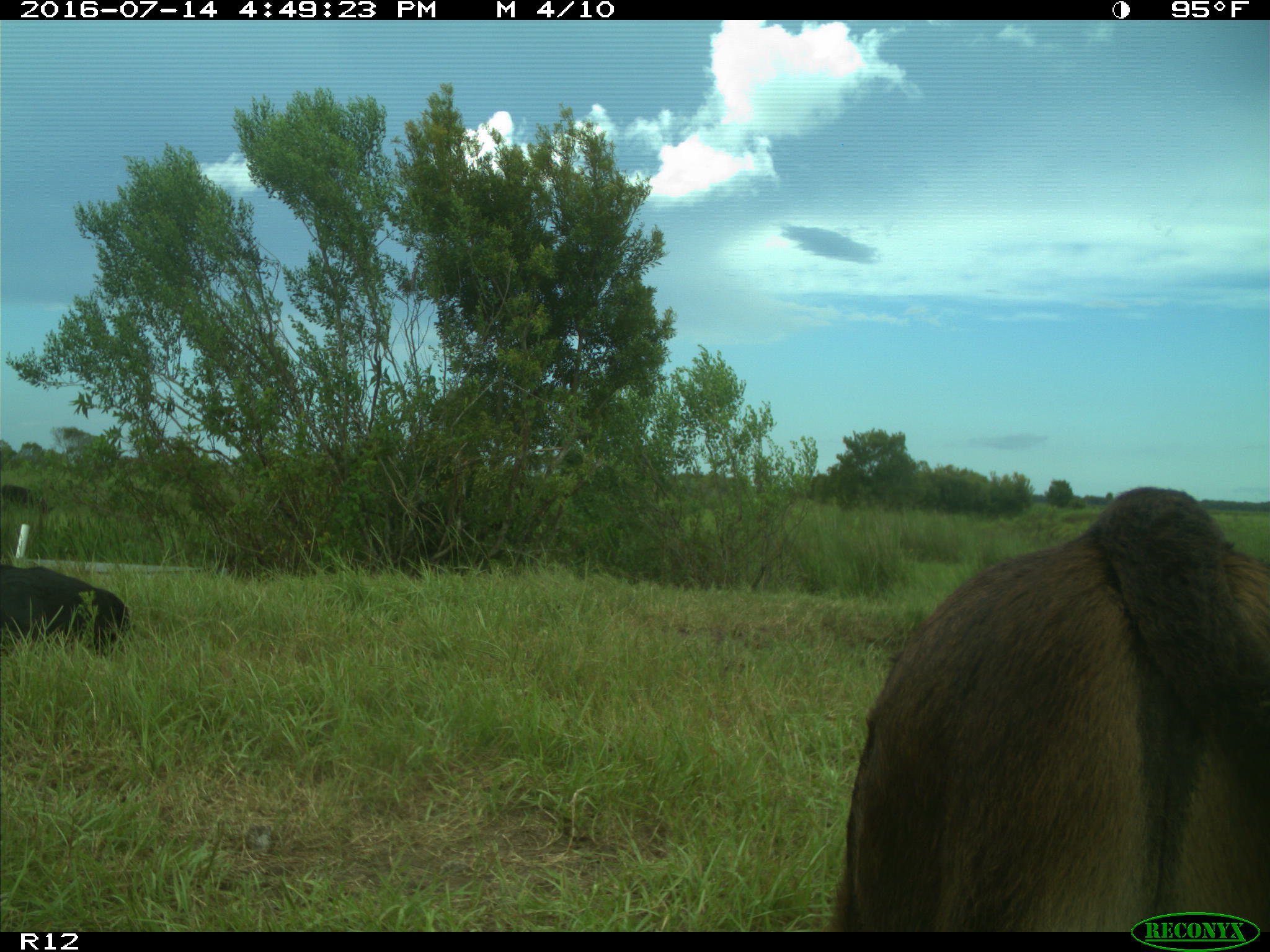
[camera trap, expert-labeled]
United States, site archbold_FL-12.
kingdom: Animalia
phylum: Chordata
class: Mammalia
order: Artiodactyla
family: Bovidae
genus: Bos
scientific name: Bos taurus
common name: domestic cow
Bos taurus (domestic cow).